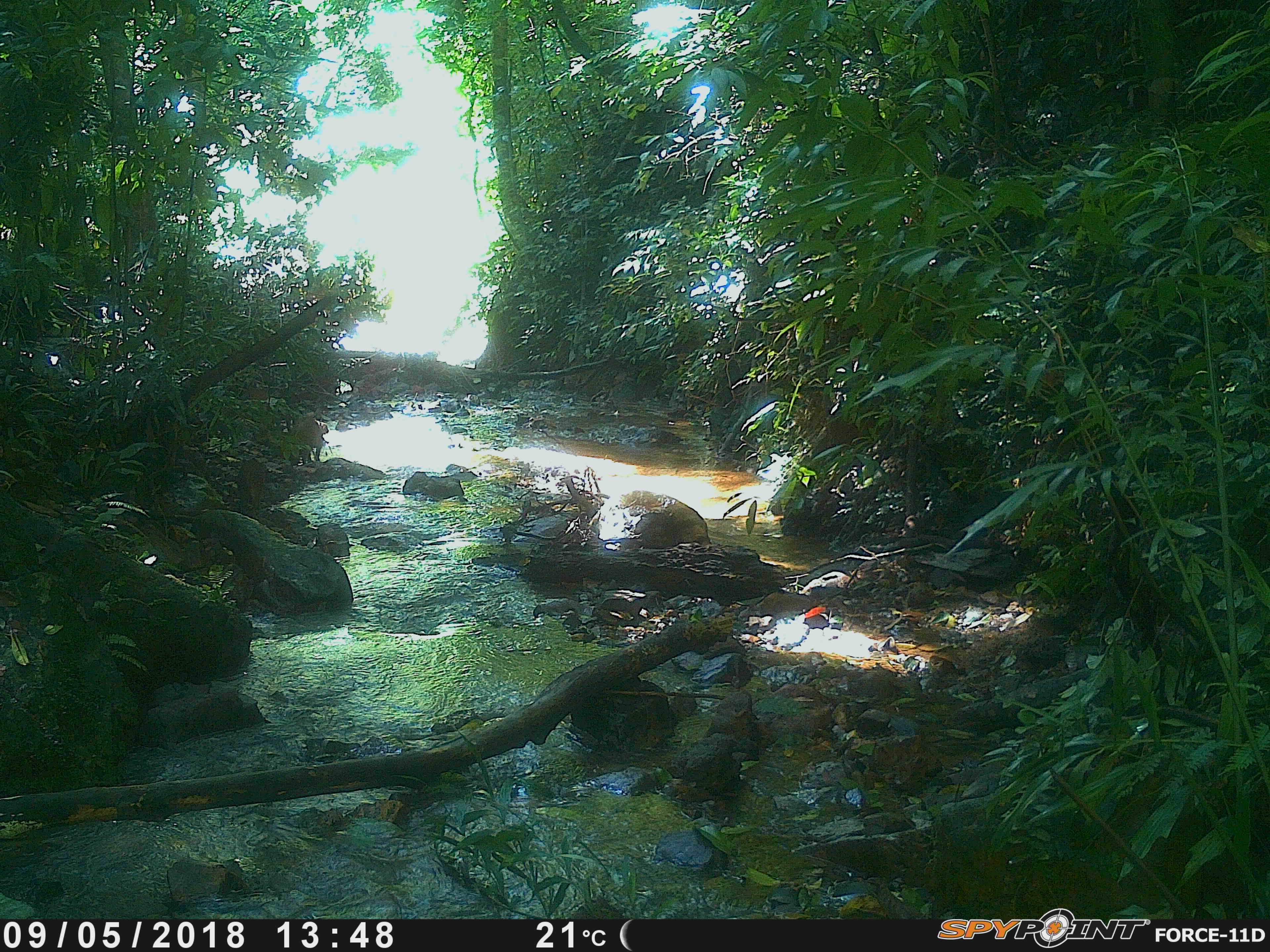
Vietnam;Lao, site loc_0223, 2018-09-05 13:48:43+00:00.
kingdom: Animalia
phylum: Chordata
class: Mammalia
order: Artiodactyla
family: Suidae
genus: Sus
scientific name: Sus scrofa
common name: eurasian wild pig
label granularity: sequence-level